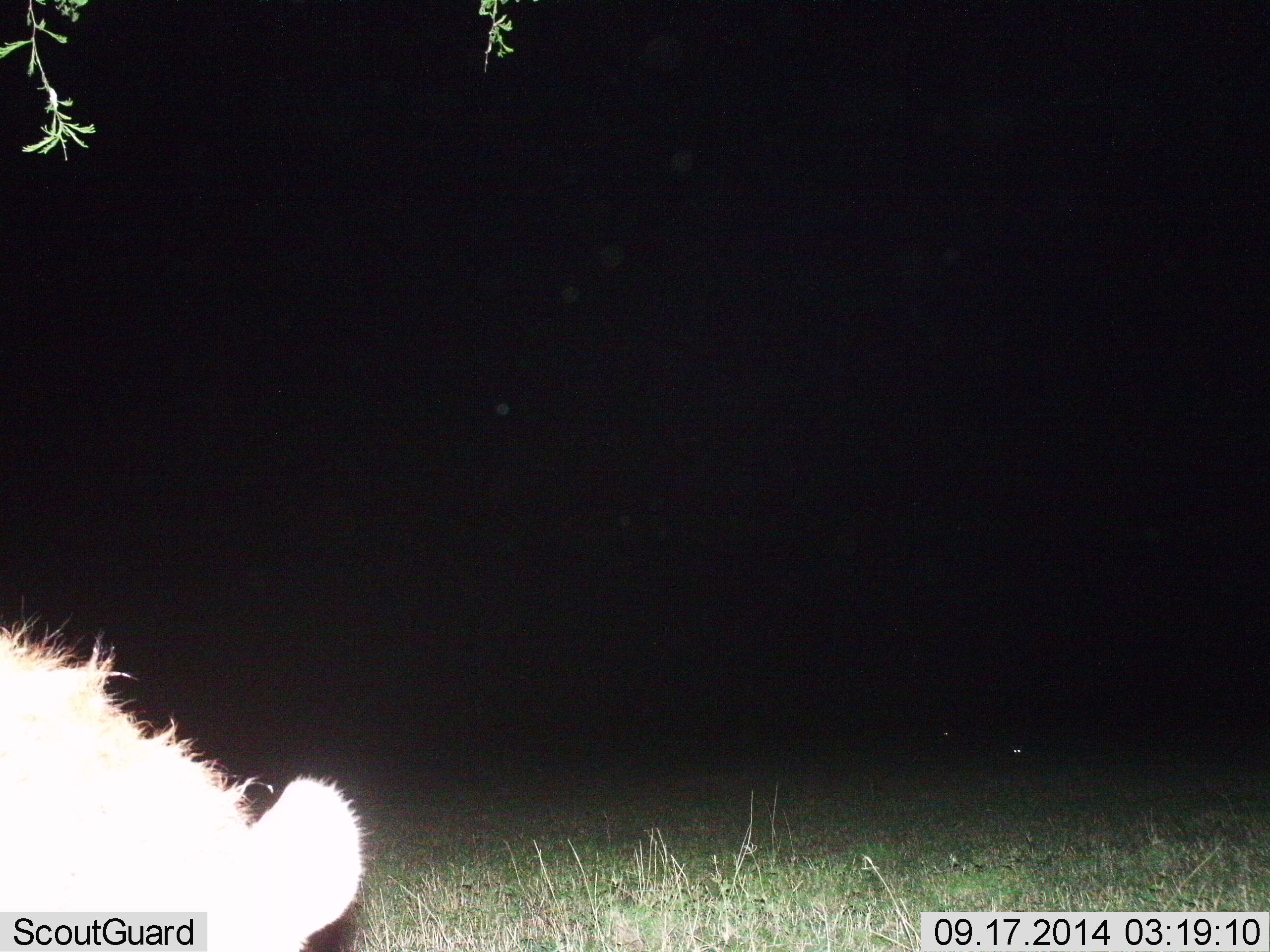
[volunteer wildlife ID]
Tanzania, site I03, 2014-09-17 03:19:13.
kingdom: Animalia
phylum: Chordata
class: Mammalia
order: Carnivora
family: Hyaenidae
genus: Crocuta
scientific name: Crocuta crocuta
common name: spotted hyena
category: hyenaspotted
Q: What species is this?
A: Hyenaspotted (spotted hyena) (Crocuta crocuta).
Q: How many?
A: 1.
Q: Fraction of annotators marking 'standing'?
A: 70%.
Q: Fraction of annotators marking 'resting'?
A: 0%.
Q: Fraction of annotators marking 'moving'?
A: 30%.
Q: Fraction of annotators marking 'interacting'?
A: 0%.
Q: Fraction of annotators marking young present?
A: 0%.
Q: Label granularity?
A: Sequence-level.